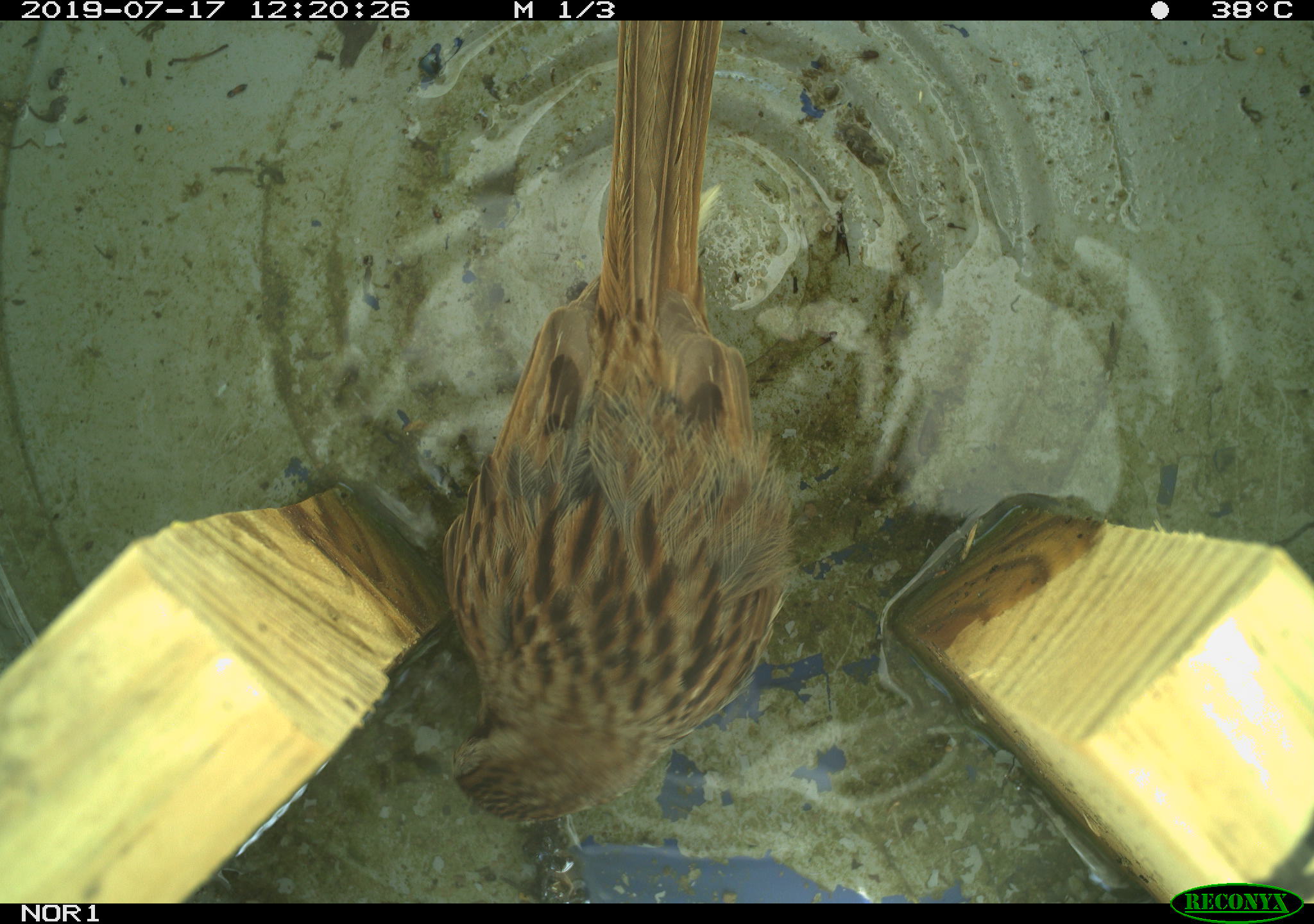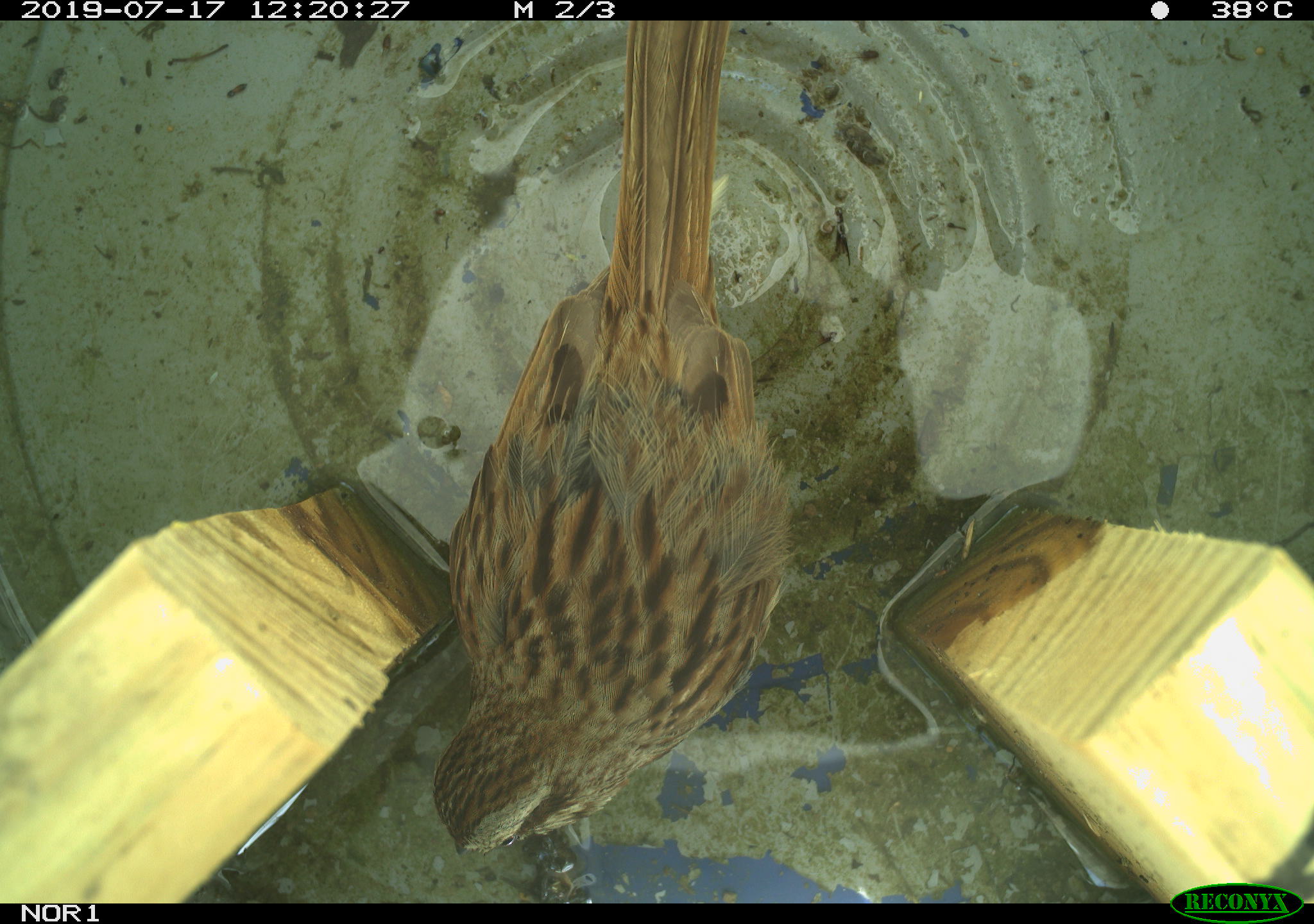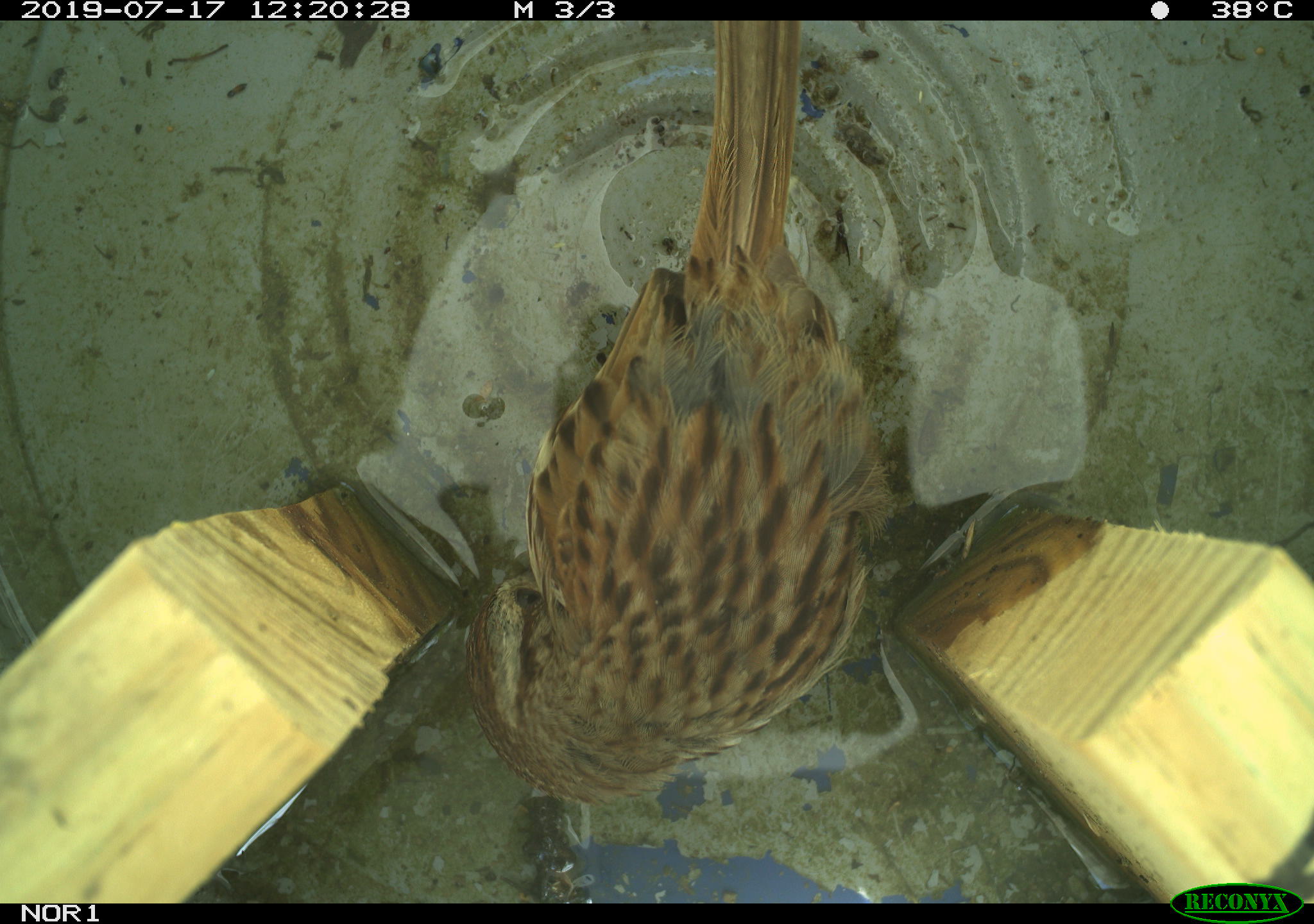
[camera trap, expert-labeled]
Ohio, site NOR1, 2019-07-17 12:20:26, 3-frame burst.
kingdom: Animalia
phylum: Chordata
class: Aves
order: Passeriformes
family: Passerellidae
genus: Melospiza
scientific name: Melospiza melodia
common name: song sparrow